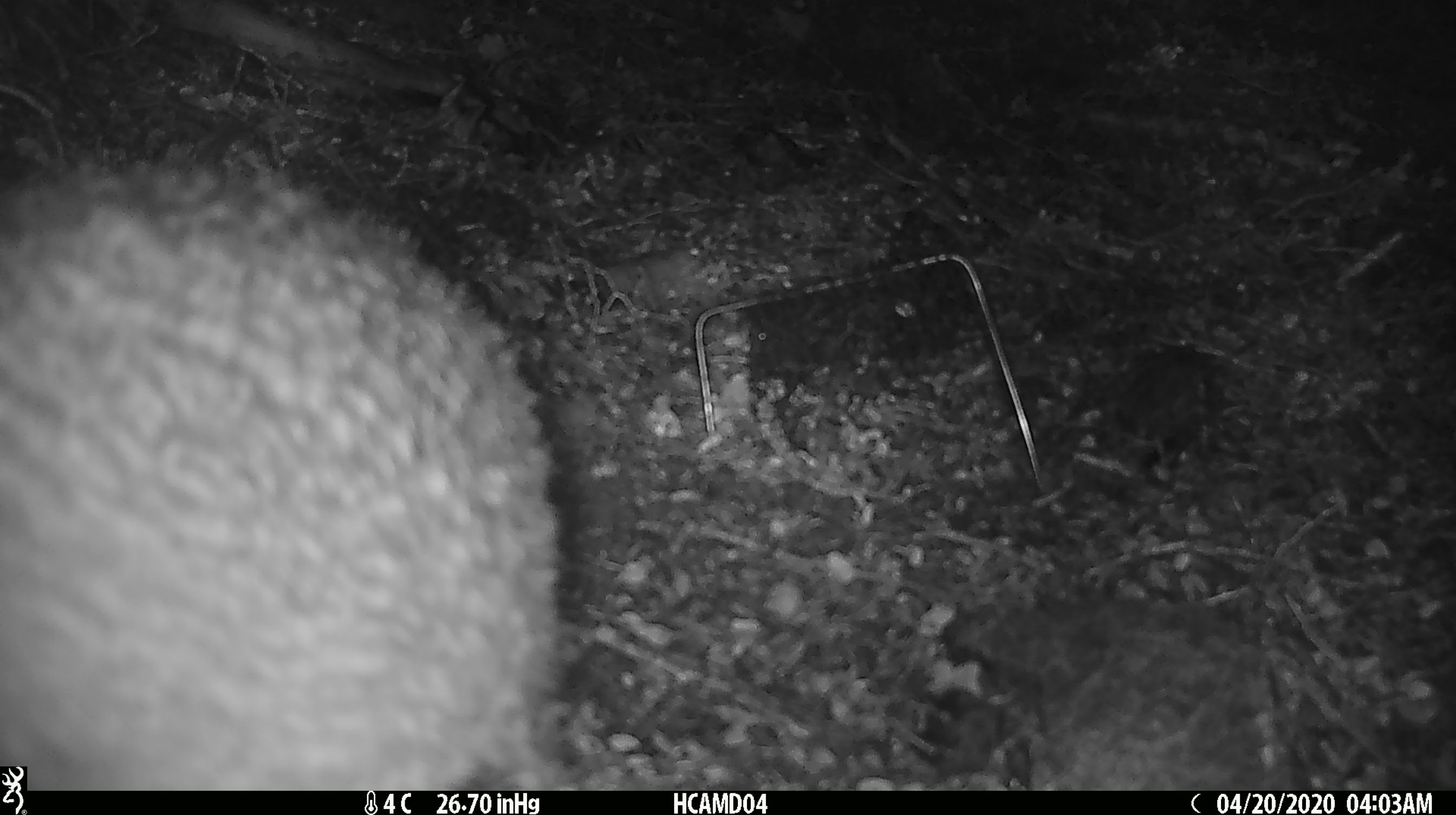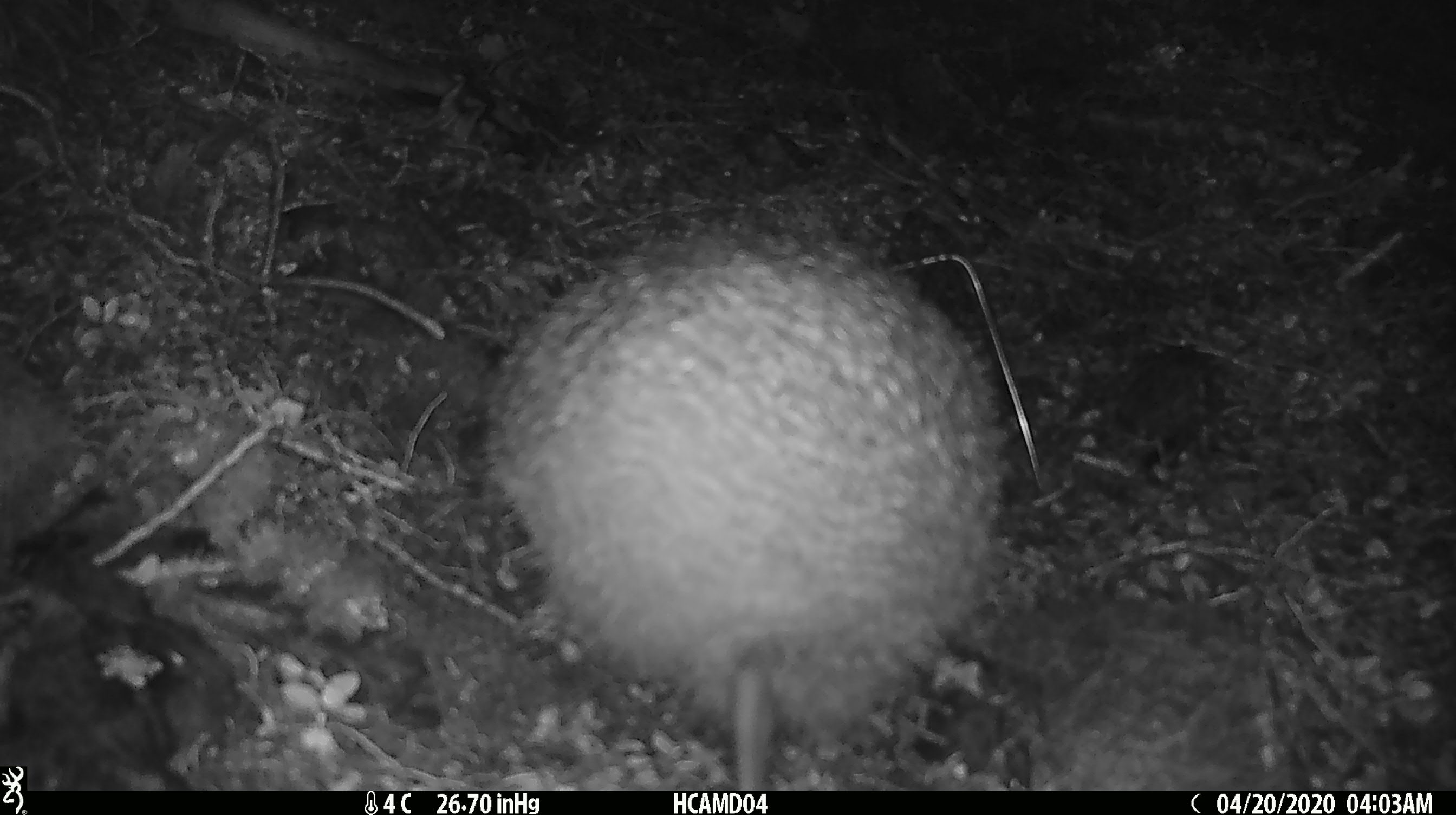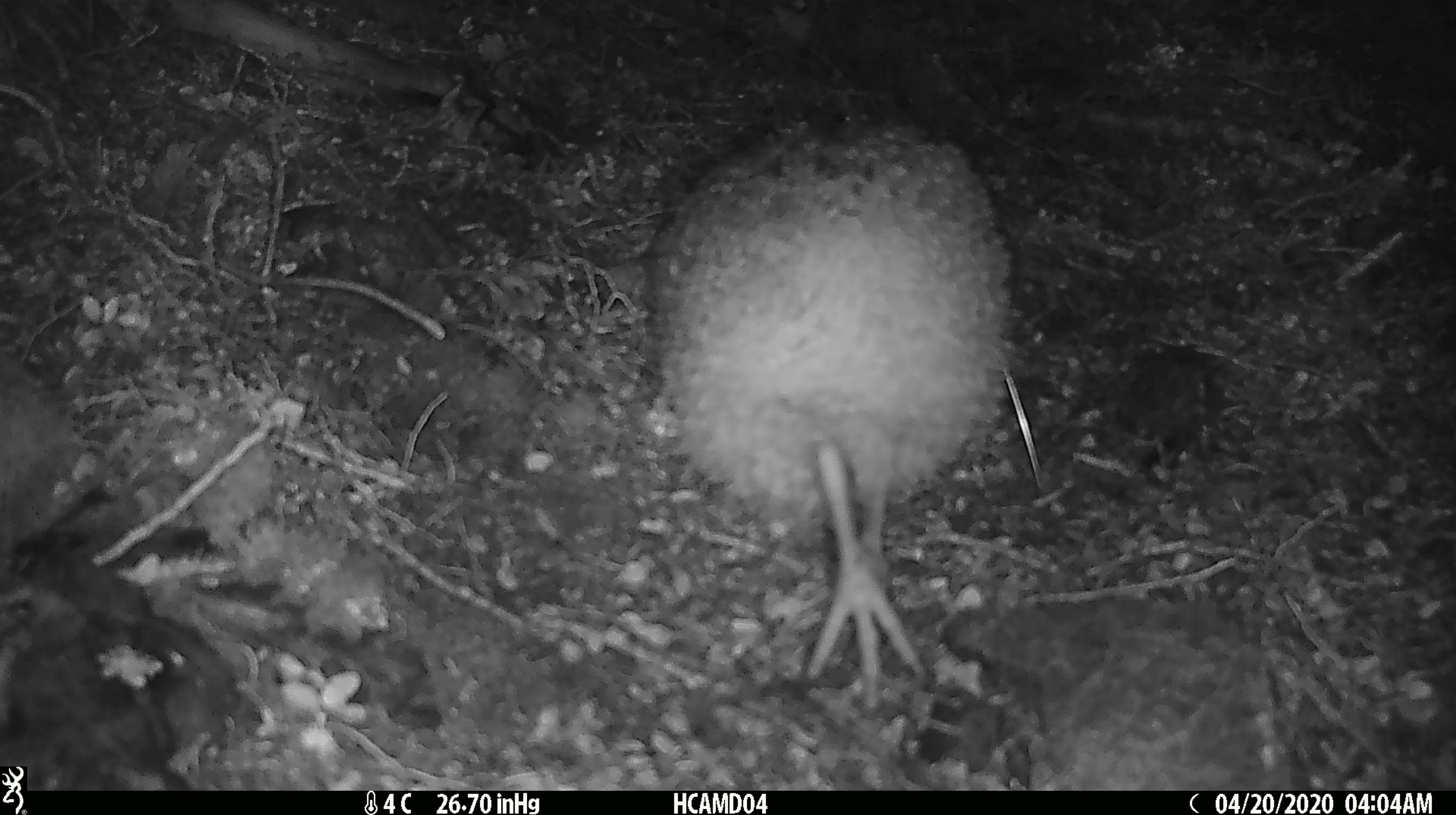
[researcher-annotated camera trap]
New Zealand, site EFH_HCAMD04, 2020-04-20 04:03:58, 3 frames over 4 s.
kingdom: Animalia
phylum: Chordata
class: Aves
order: Apterygiformes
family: Apterygidae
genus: Apteryx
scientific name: Apteryx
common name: kiwi